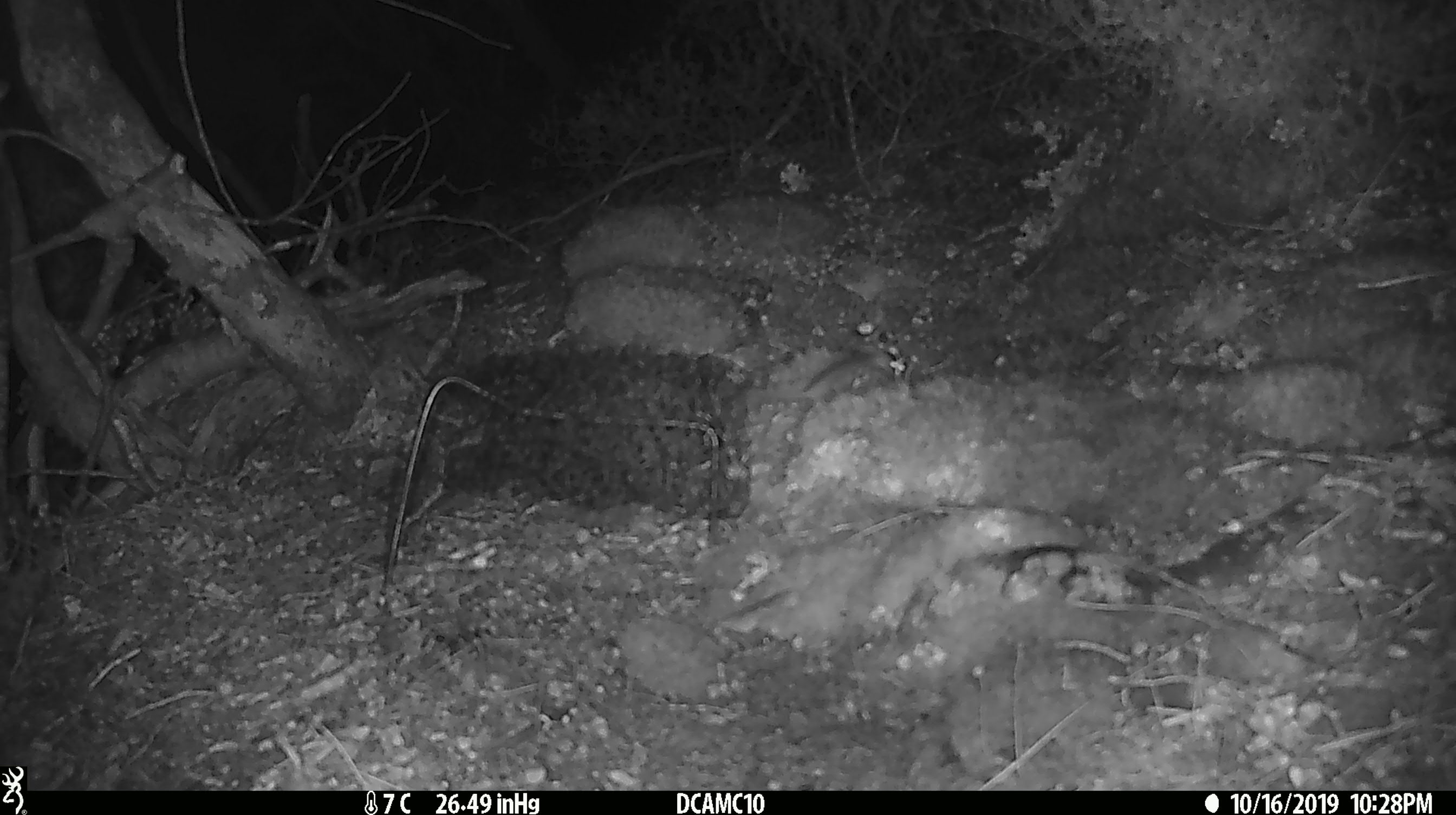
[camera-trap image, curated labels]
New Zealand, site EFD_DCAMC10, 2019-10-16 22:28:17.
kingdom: Animalia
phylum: Chordata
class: Mammalia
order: Rodentia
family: Muridae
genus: Mus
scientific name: Mus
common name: mouse